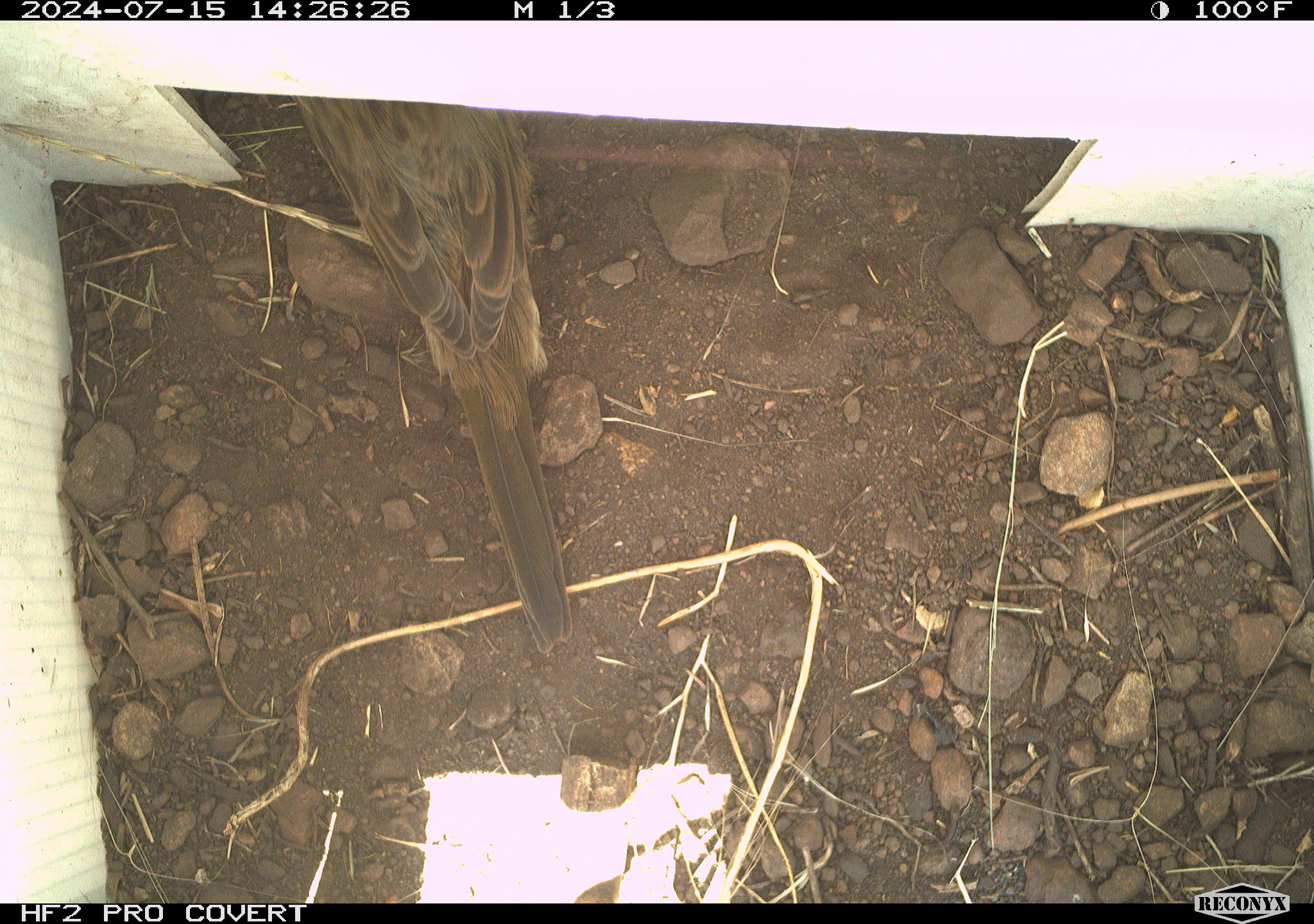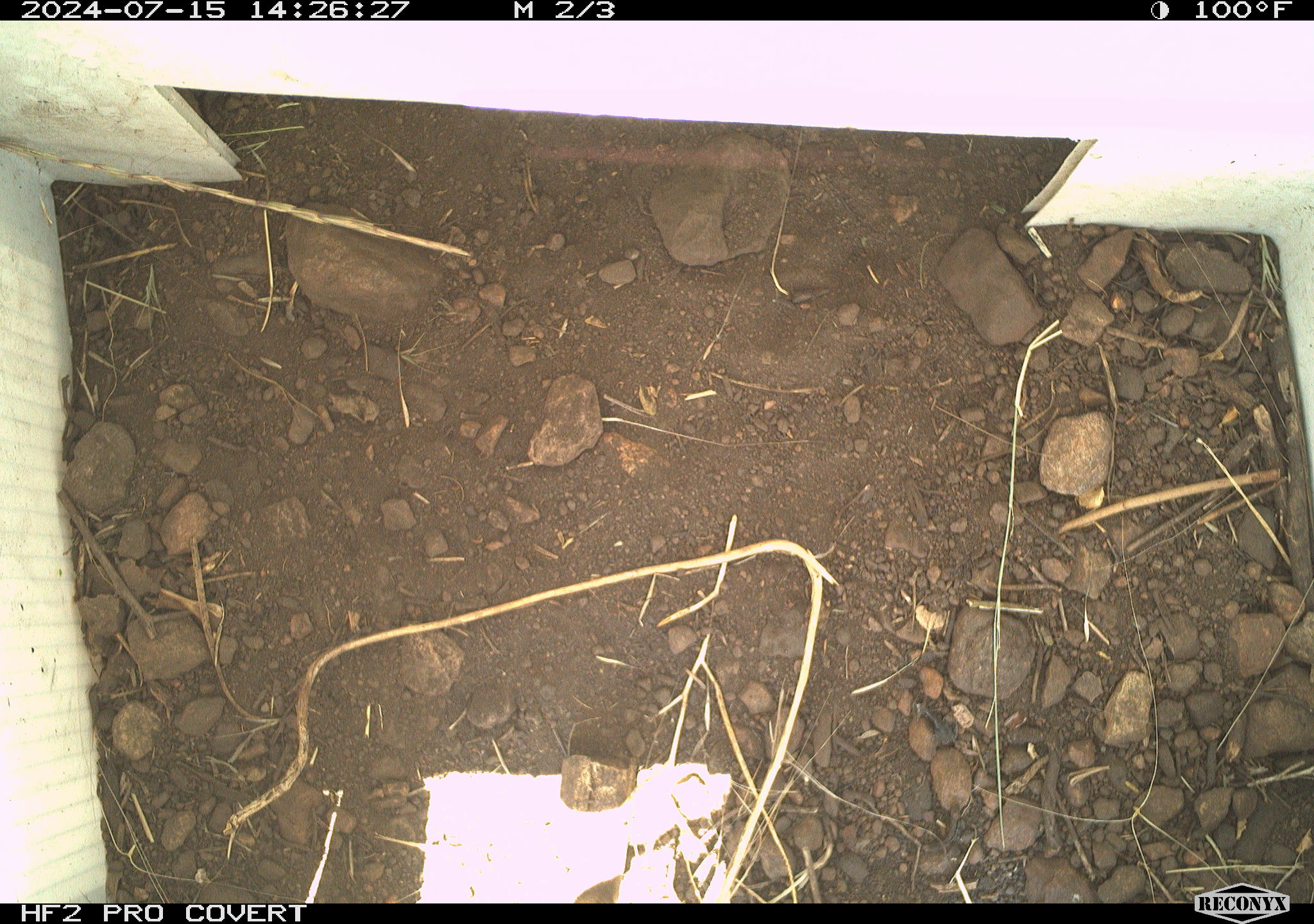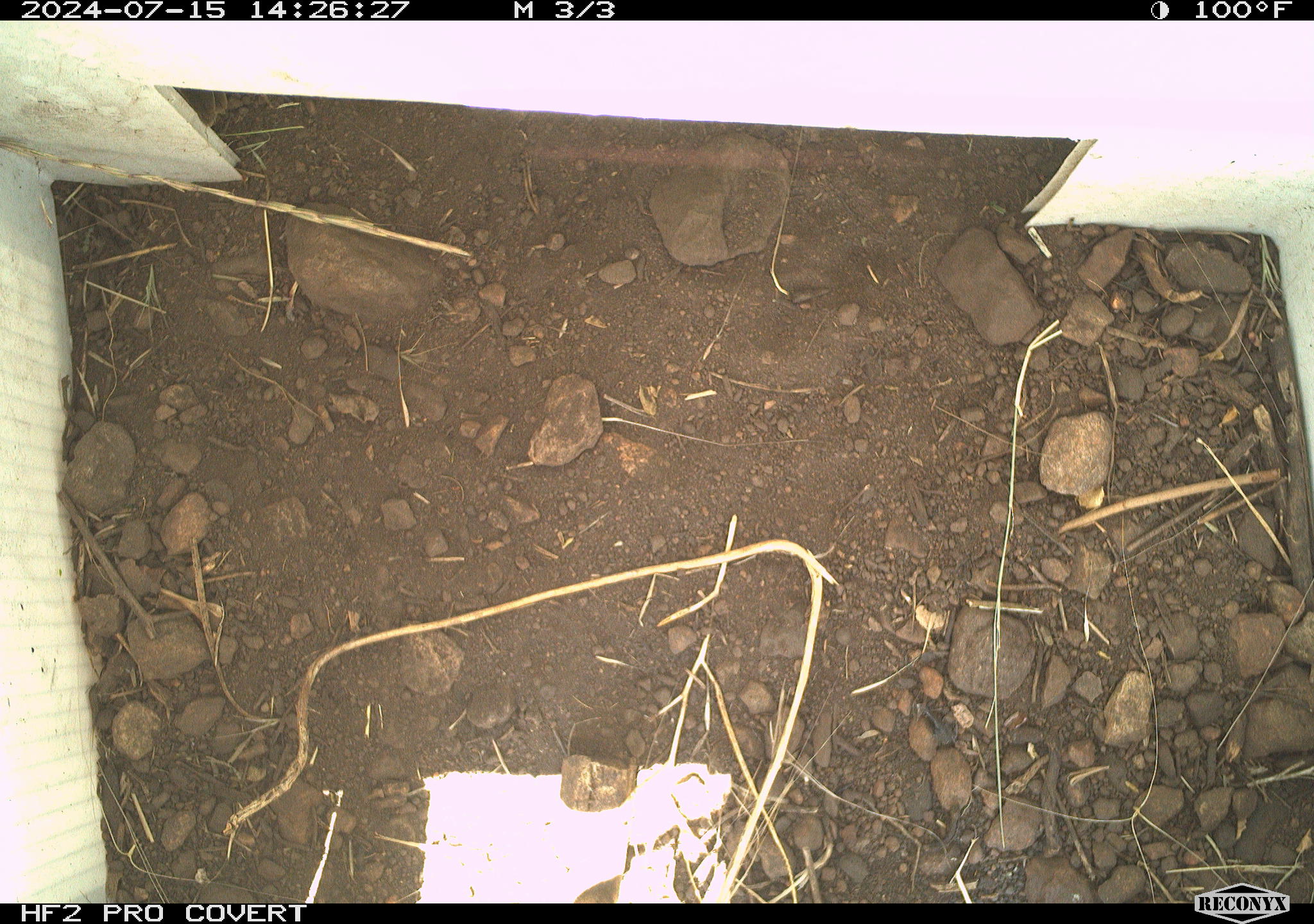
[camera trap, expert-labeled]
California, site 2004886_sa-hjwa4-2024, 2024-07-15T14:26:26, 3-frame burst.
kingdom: Animalia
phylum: Chordata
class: Aves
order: Passeriformes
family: Passerellidae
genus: Pipilo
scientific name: Pipilo maculatus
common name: spotted towhee